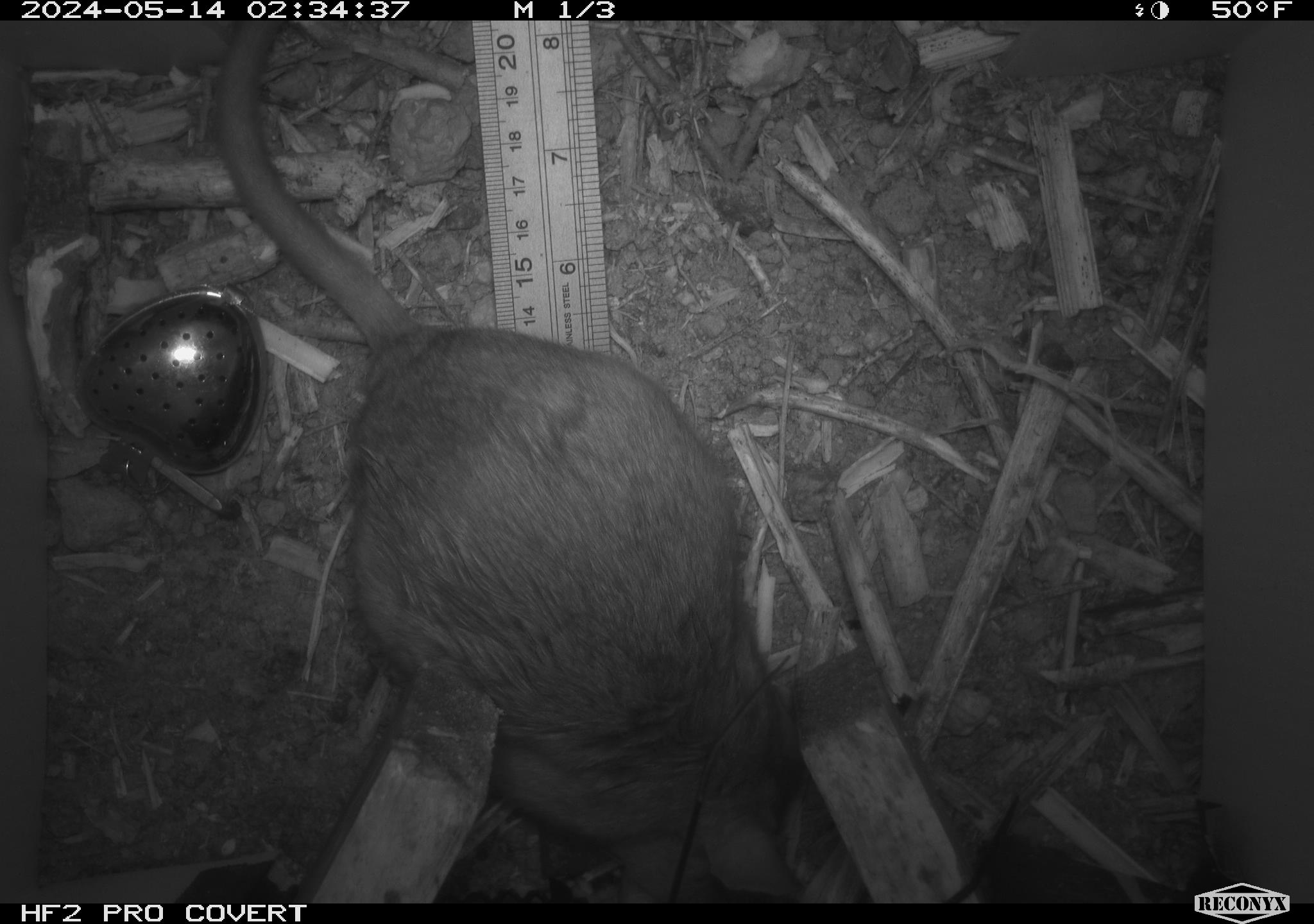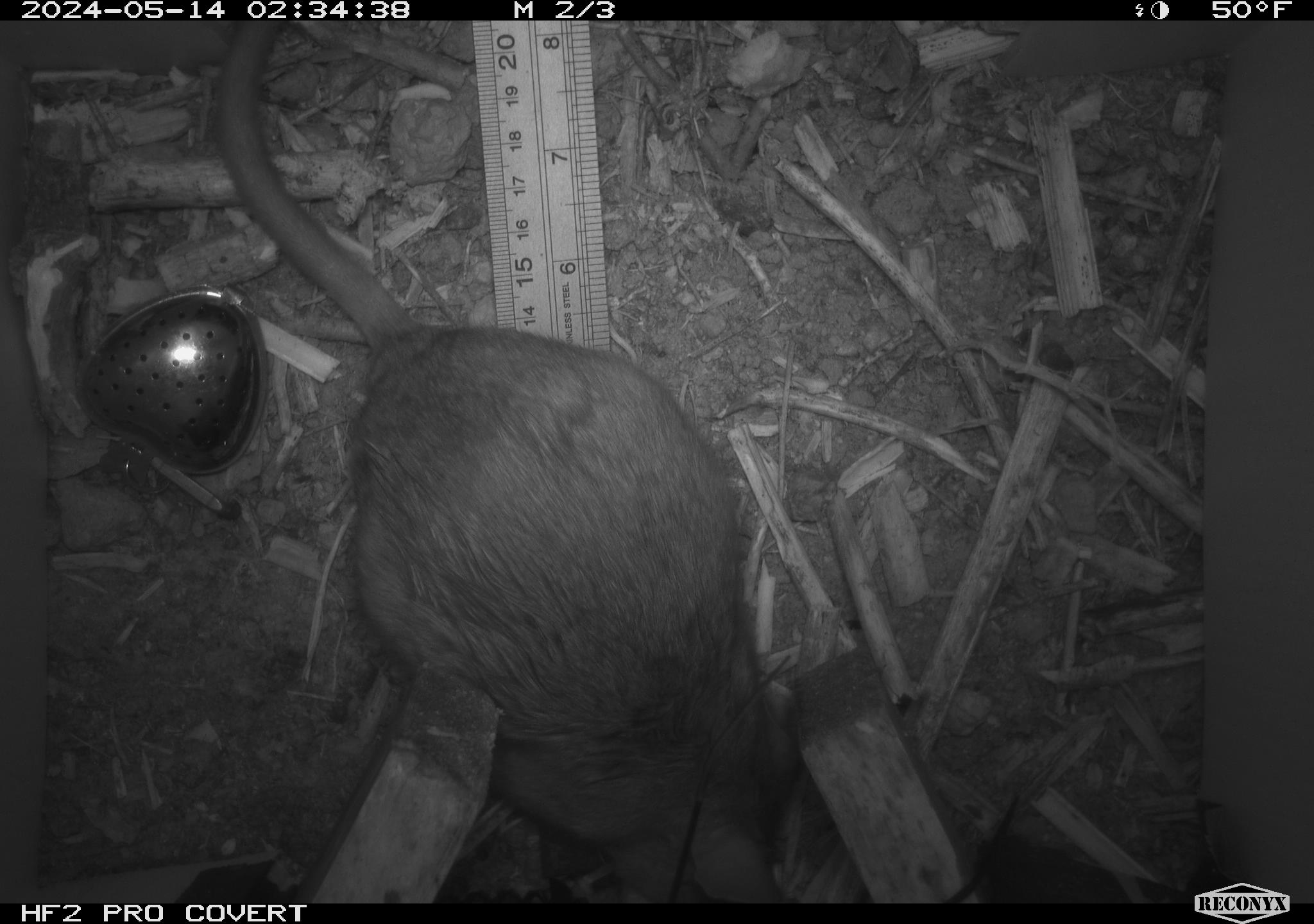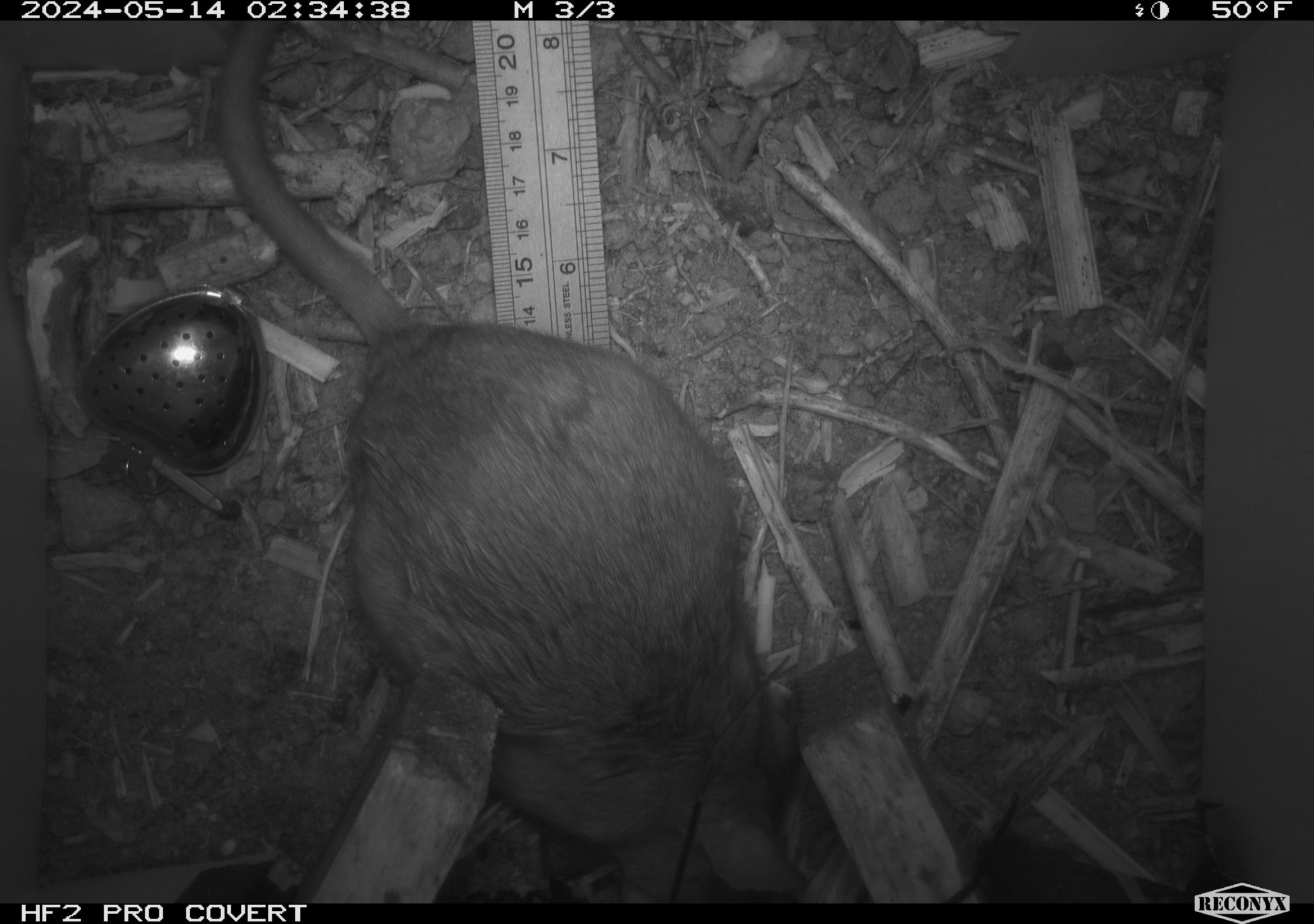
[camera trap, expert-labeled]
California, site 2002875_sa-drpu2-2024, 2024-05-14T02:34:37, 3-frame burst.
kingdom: Animalia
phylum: Chordata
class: Mammalia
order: Rodentia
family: Cricetidae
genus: Neotoma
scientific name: Neotoma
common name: pack rat or woodrat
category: neotoma species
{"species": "neotoma species (pack rat or woodrat) (Neotoma)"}